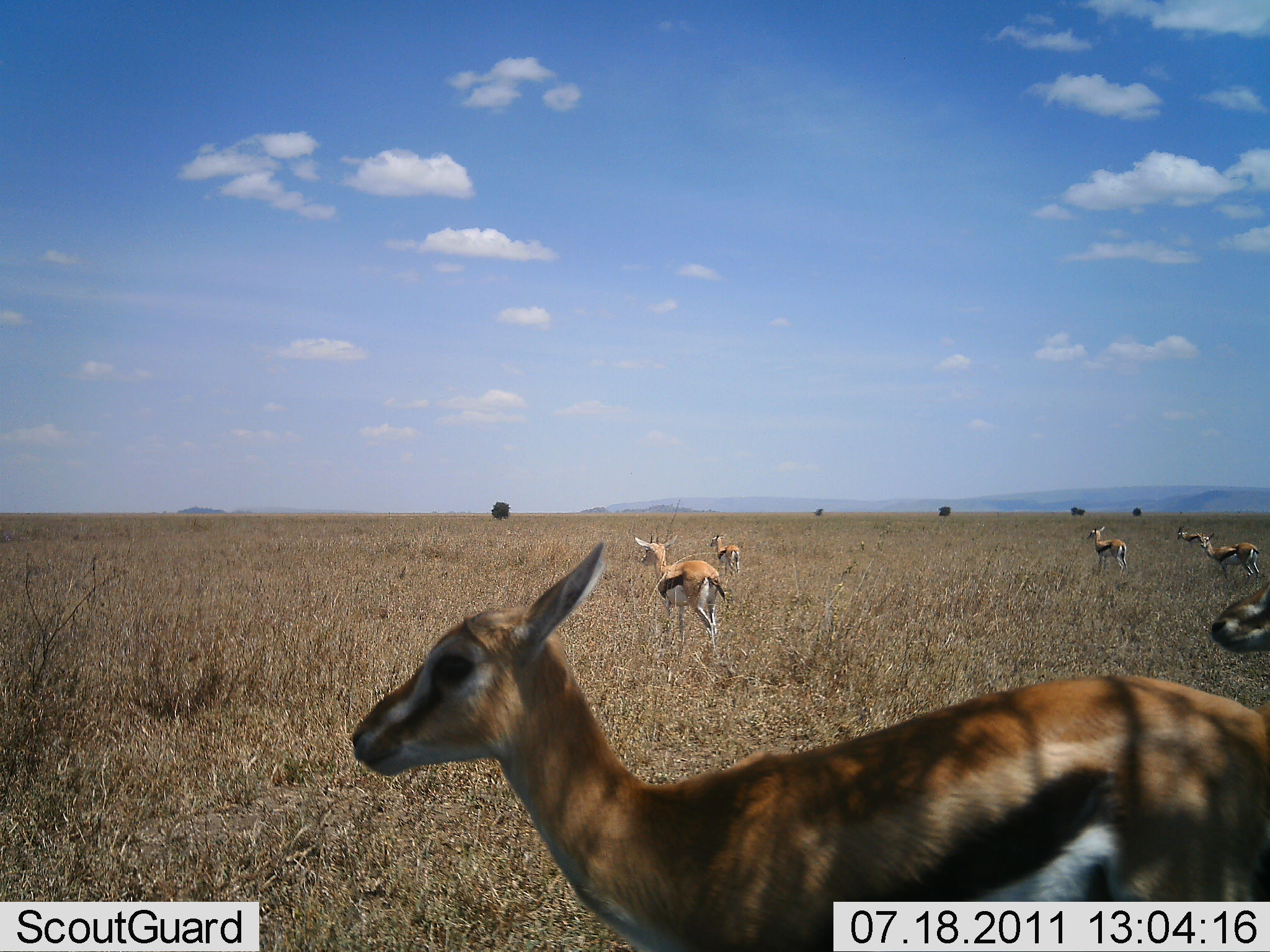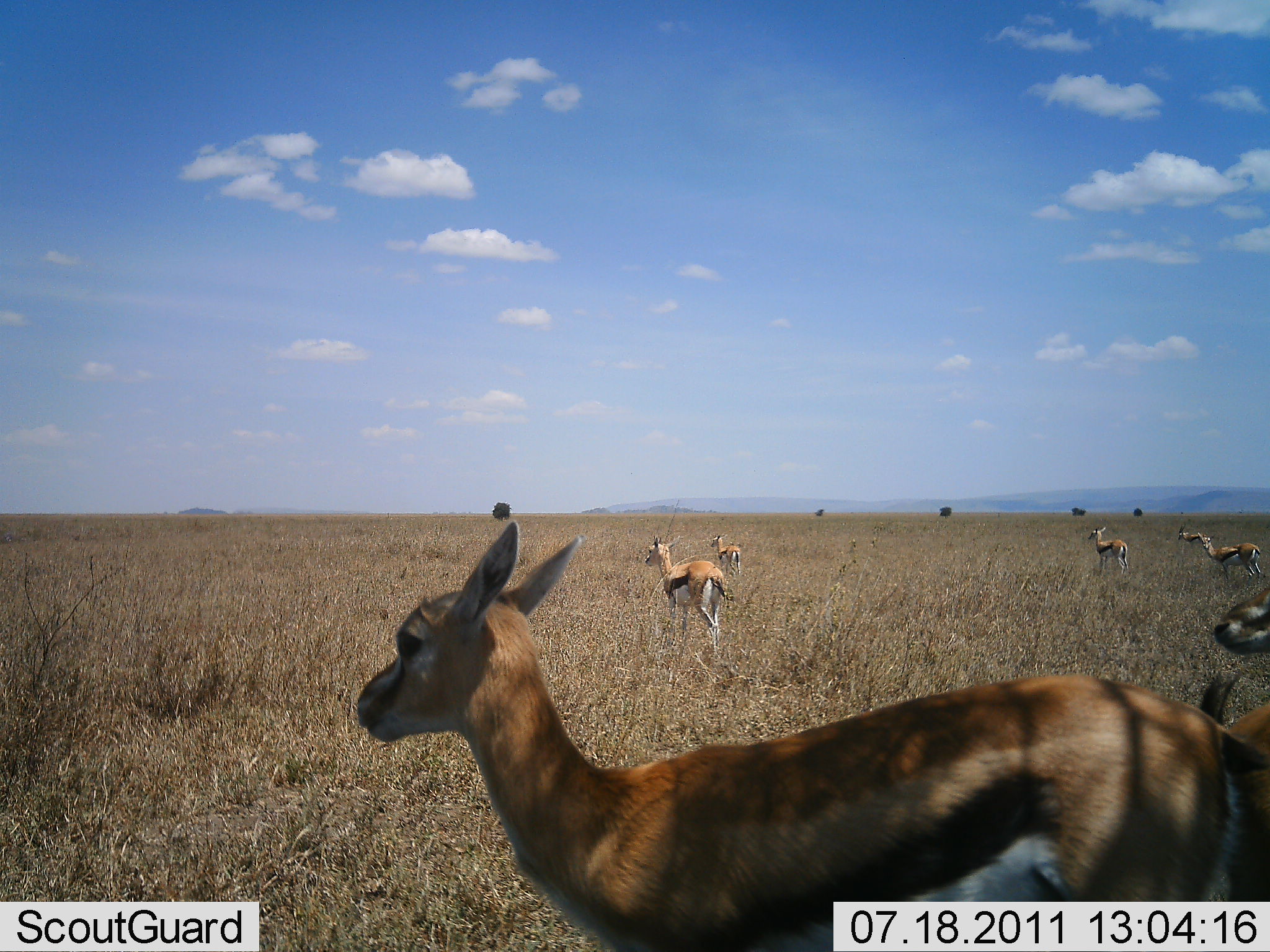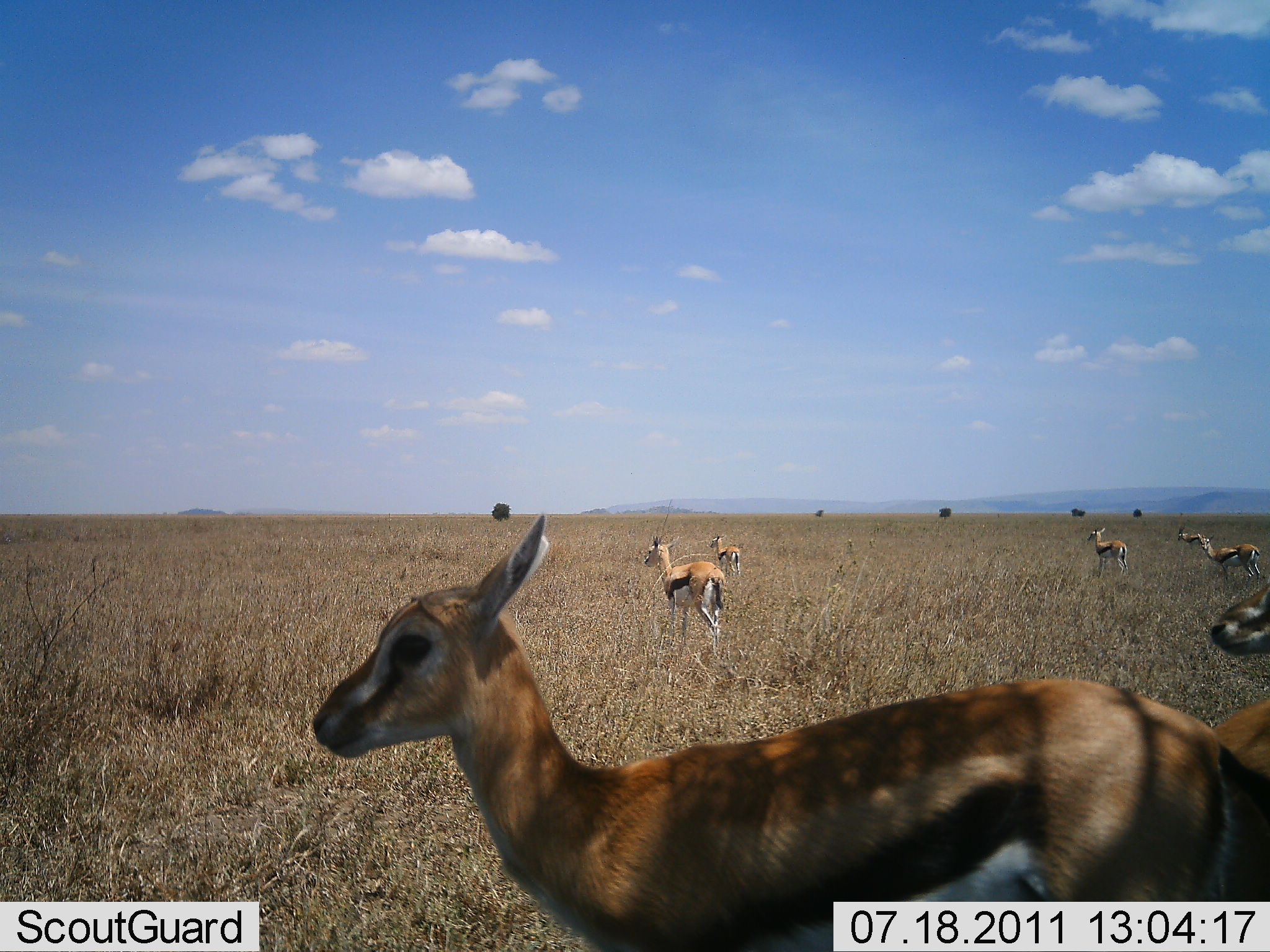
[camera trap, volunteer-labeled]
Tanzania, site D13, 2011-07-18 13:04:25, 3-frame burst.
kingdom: Animalia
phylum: Chordata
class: Mammalia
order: Artiodactyla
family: Bovidae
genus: Eudorcas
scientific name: Eudorcas thomsonii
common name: thomson's gazelle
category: gazellethomsons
Gazellethomsons (thomson's gazelle) (Eudorcas thomsonii), count 7. Behavior (volunteer vote fractions): standing 100%, resting 0%, moving 7%, interacting 0%. Young present (vote fraction): 14%. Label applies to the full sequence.